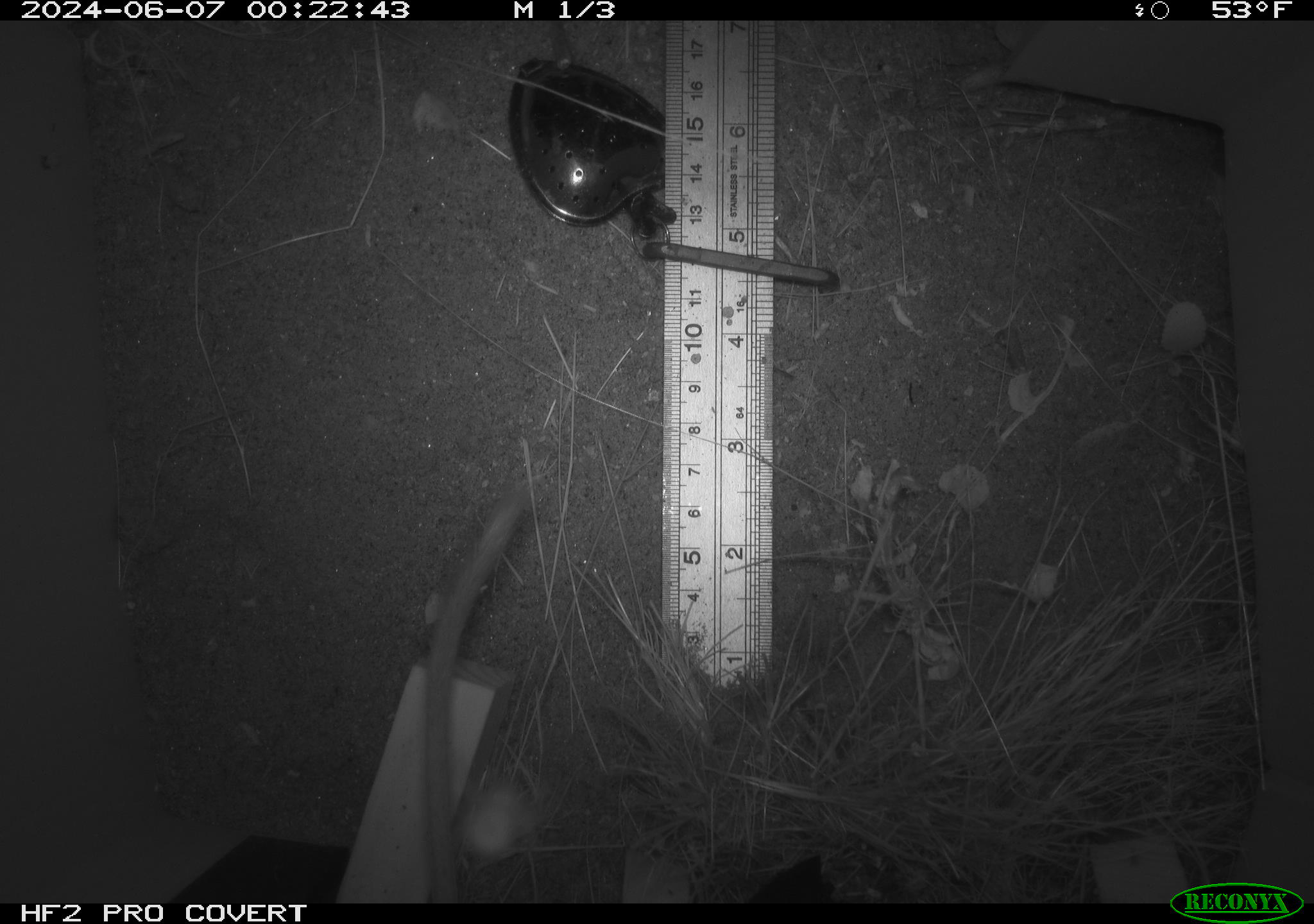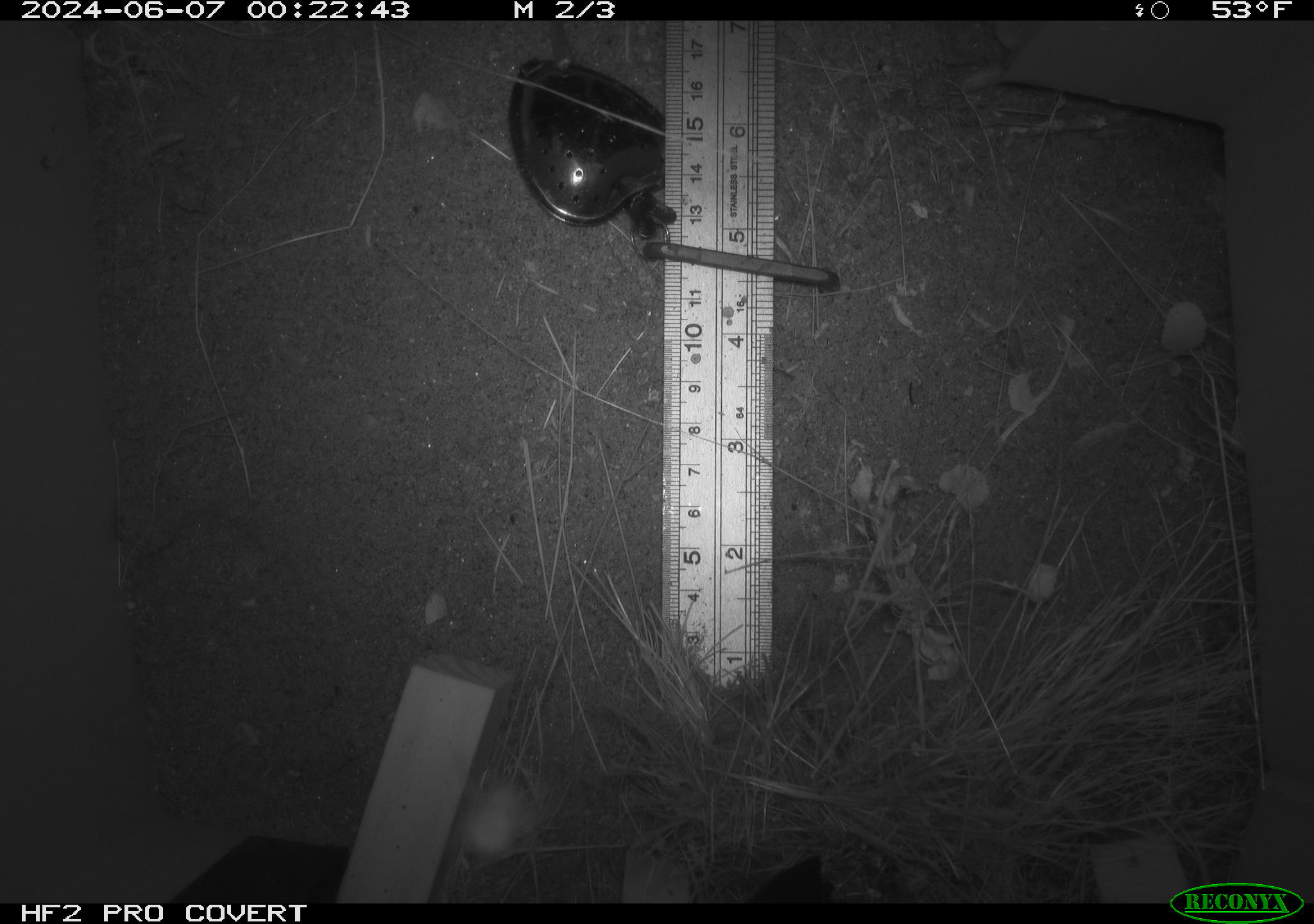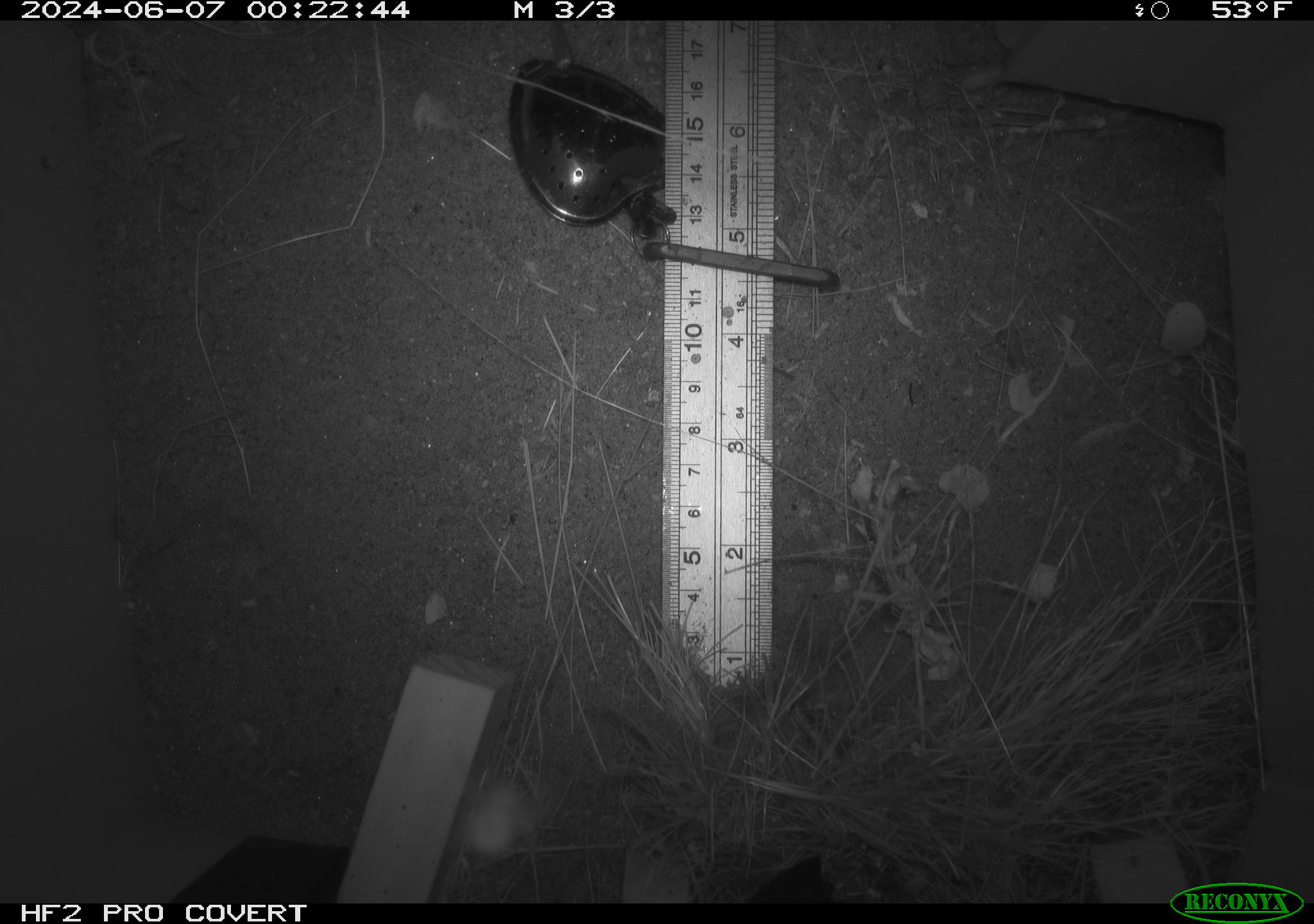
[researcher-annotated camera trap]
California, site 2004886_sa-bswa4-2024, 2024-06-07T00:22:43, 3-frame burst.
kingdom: Animalia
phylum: Chordata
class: Mammalia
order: Rodentia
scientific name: Rodentia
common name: rodent